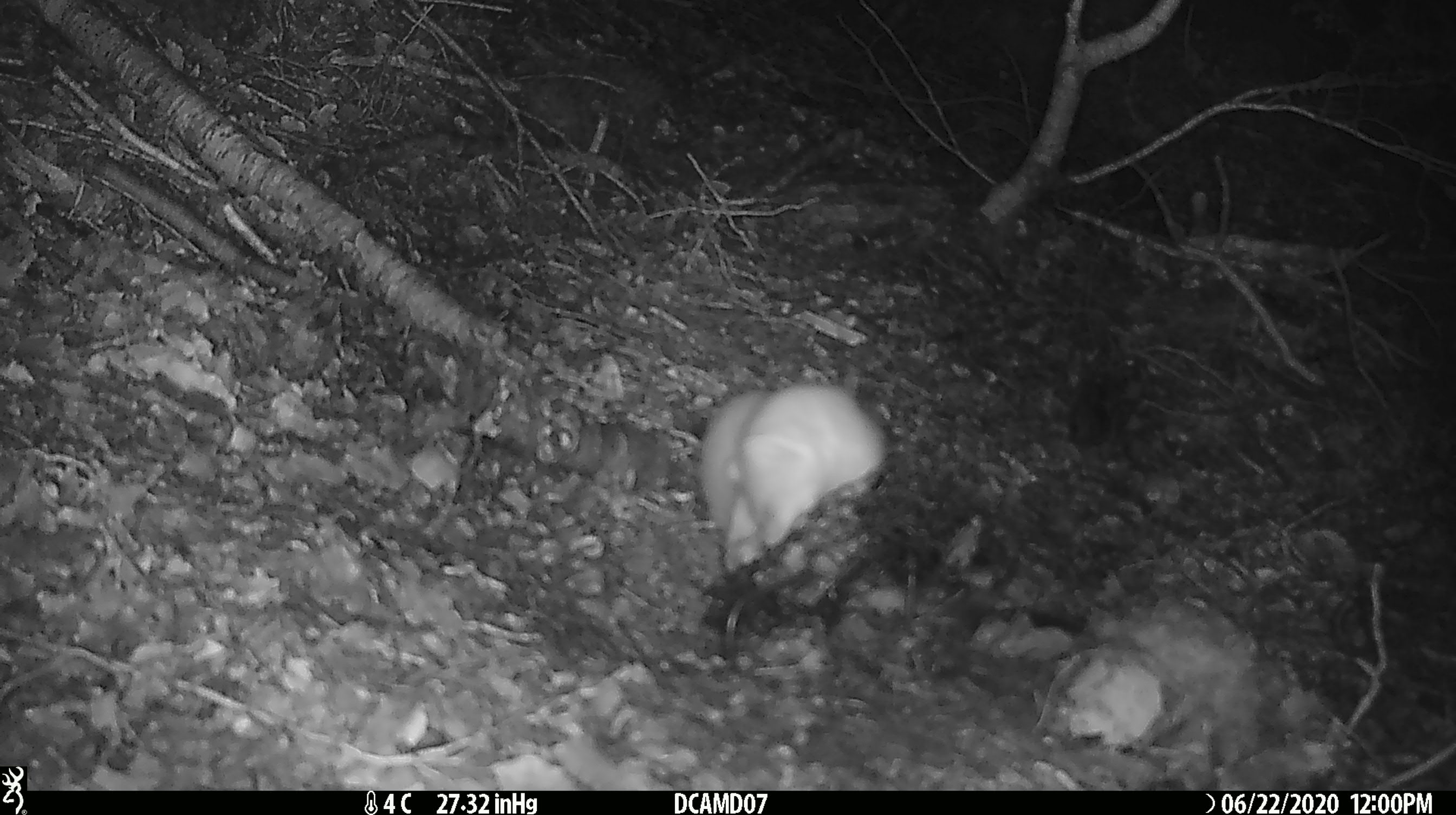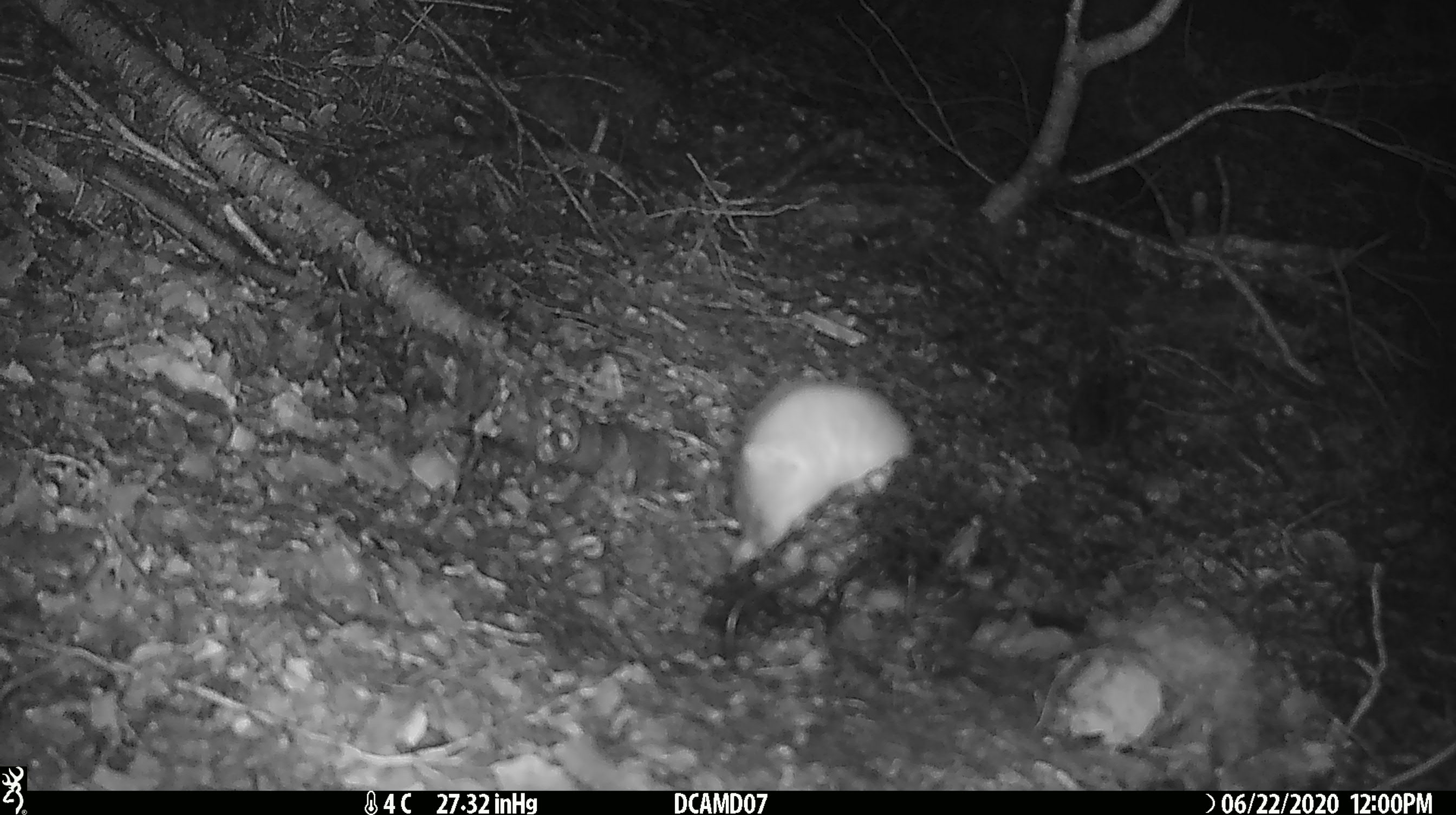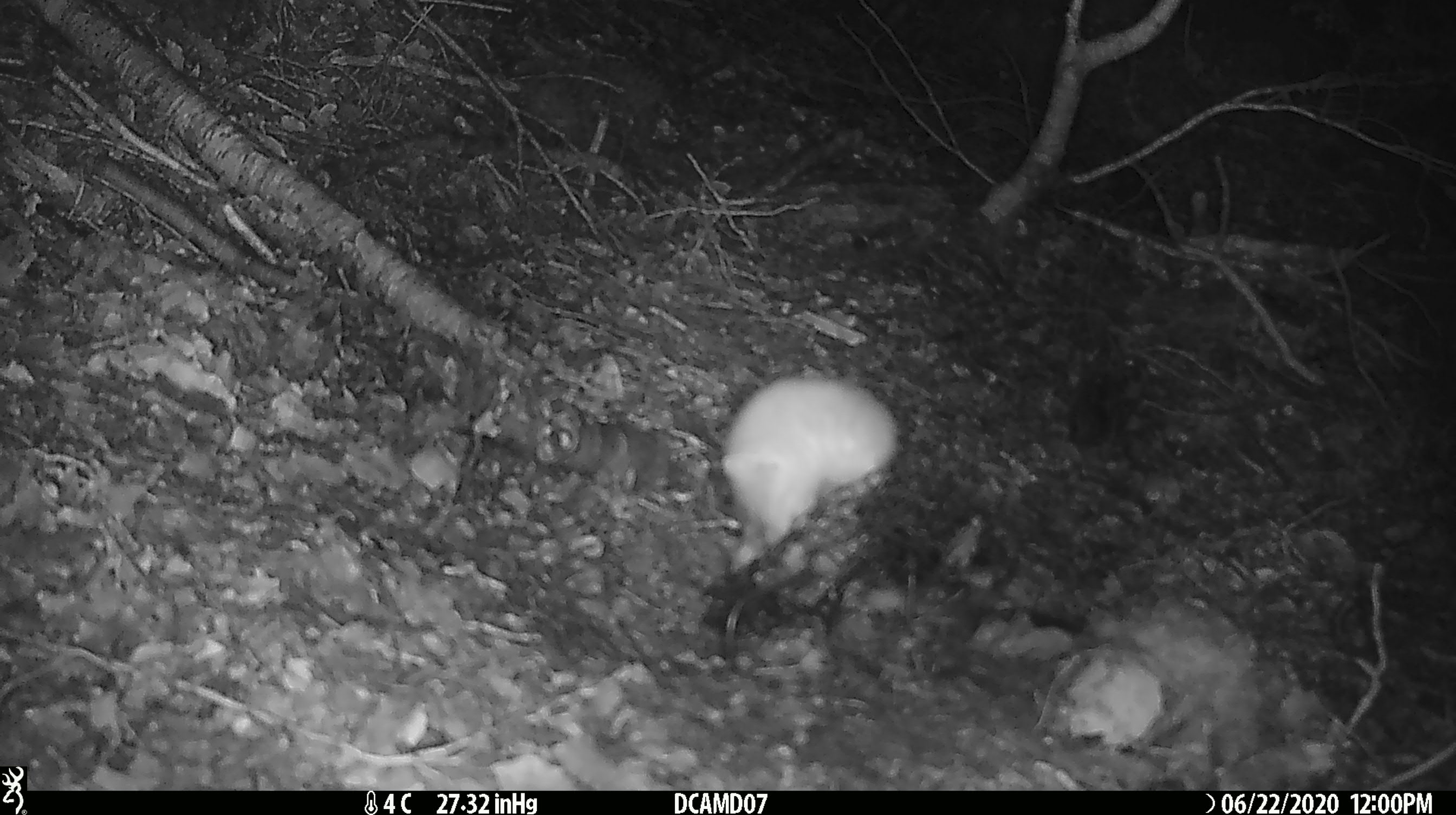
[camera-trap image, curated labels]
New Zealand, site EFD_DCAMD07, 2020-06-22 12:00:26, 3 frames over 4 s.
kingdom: Animalia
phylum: Chordata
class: Mammalia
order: Carnivora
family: Mustelidae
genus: Mustela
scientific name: Mustela erminea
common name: stoat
Stoat (Mustela erminea).